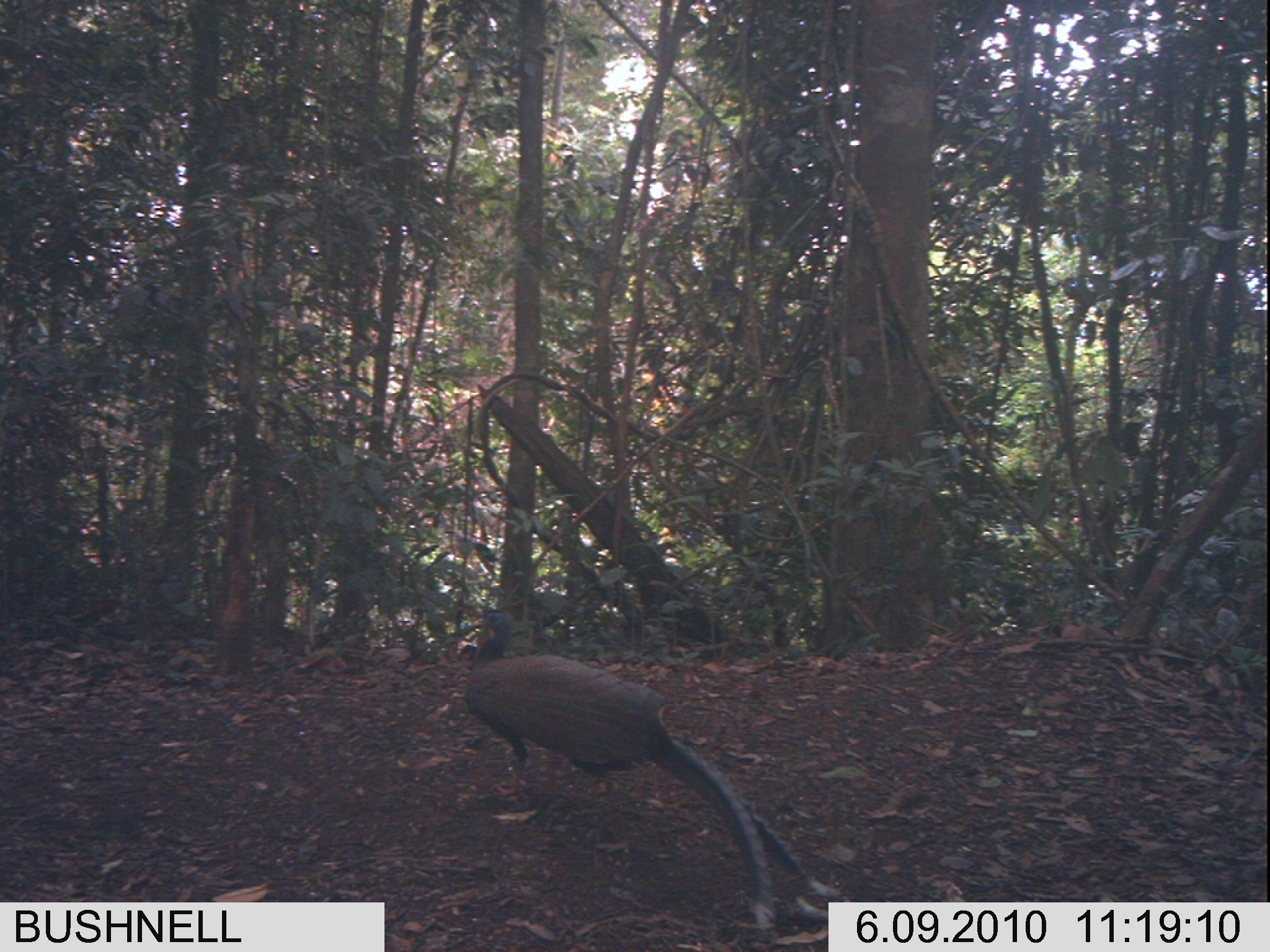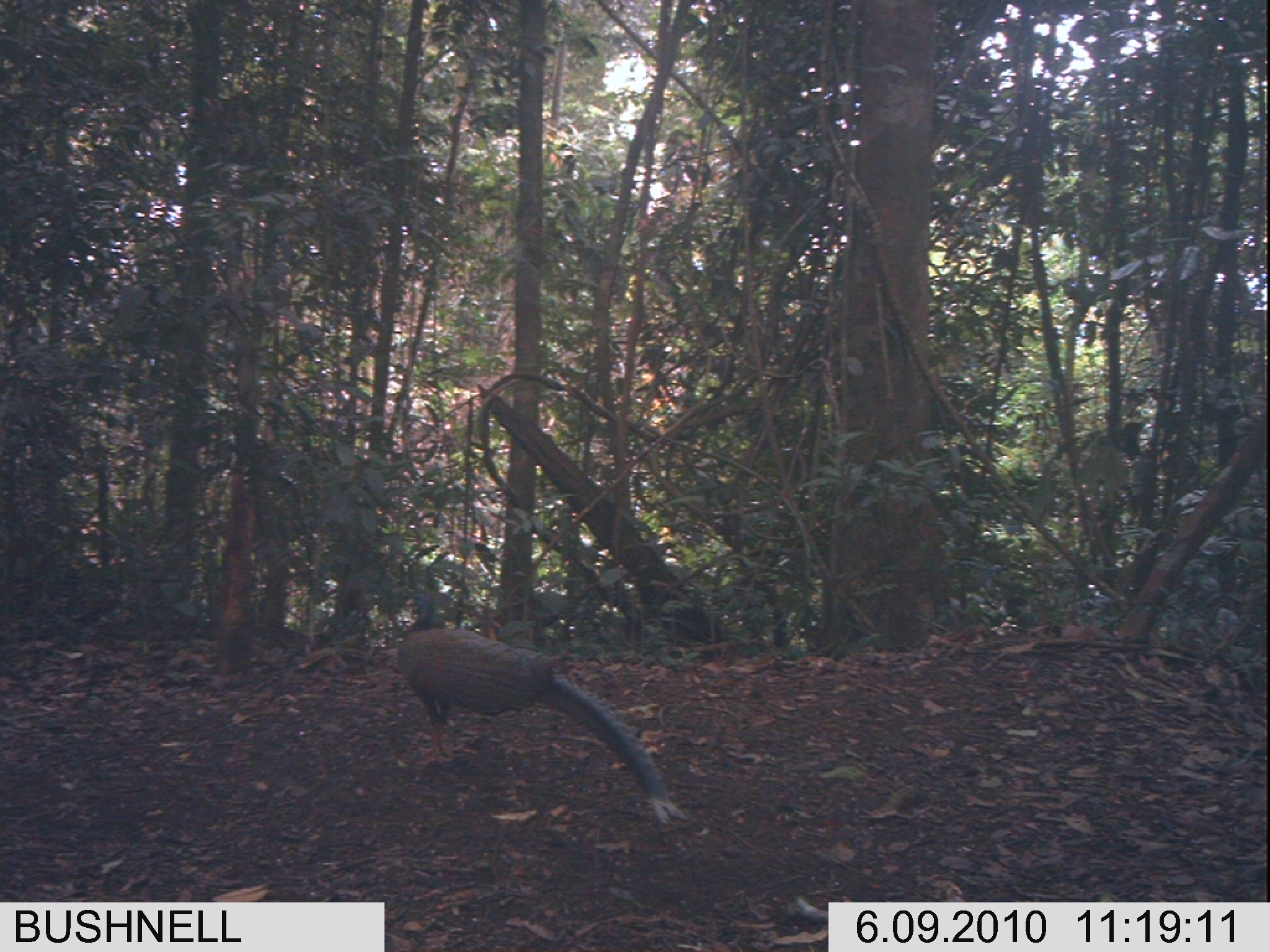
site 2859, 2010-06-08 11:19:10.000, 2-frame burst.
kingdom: Animalia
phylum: Chordata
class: Aves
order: Galliformes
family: Phasianidae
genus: Argusianus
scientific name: Argusianus argus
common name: great argus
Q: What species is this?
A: Argusianus argus (great argus).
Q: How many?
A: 1.